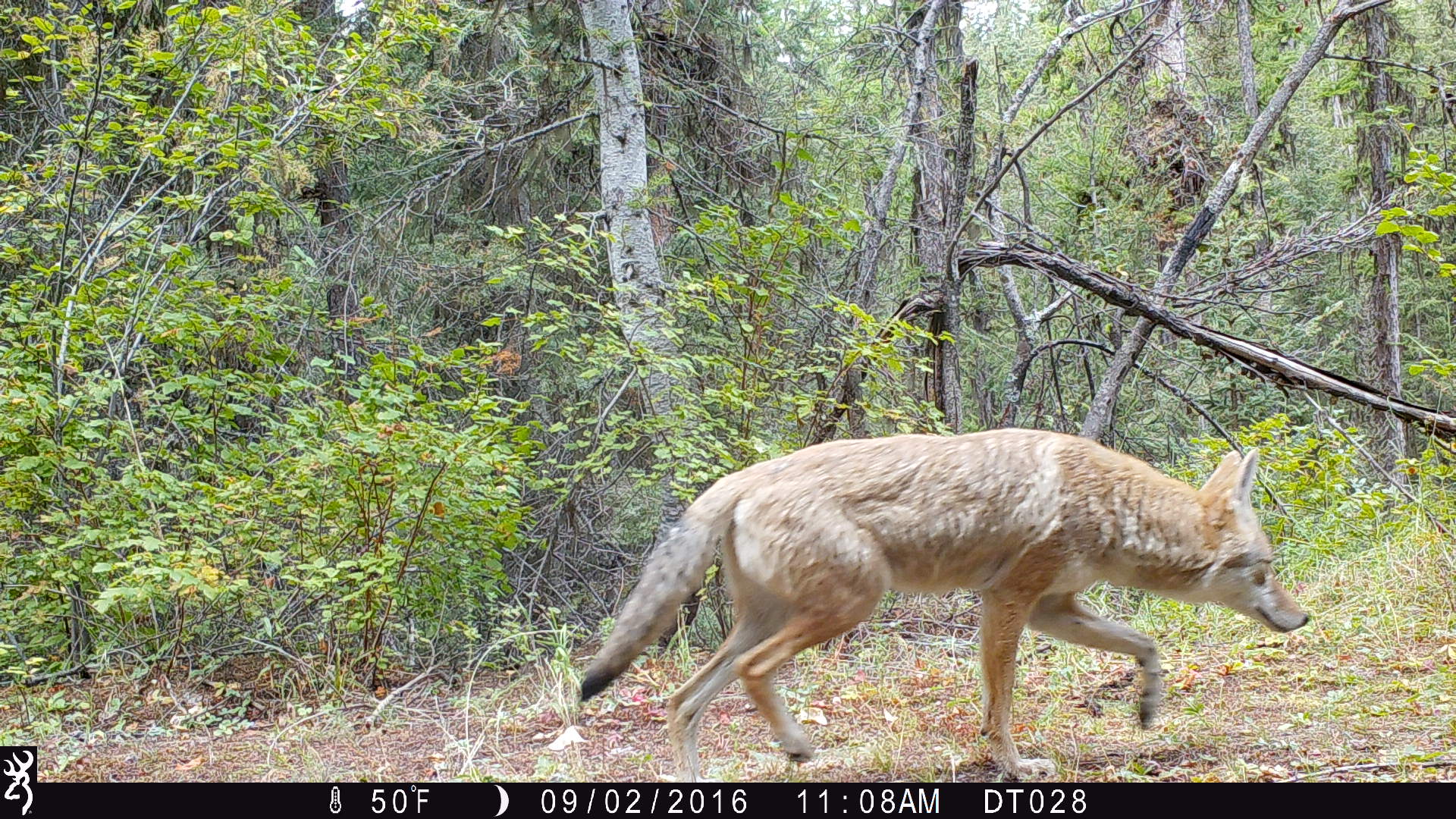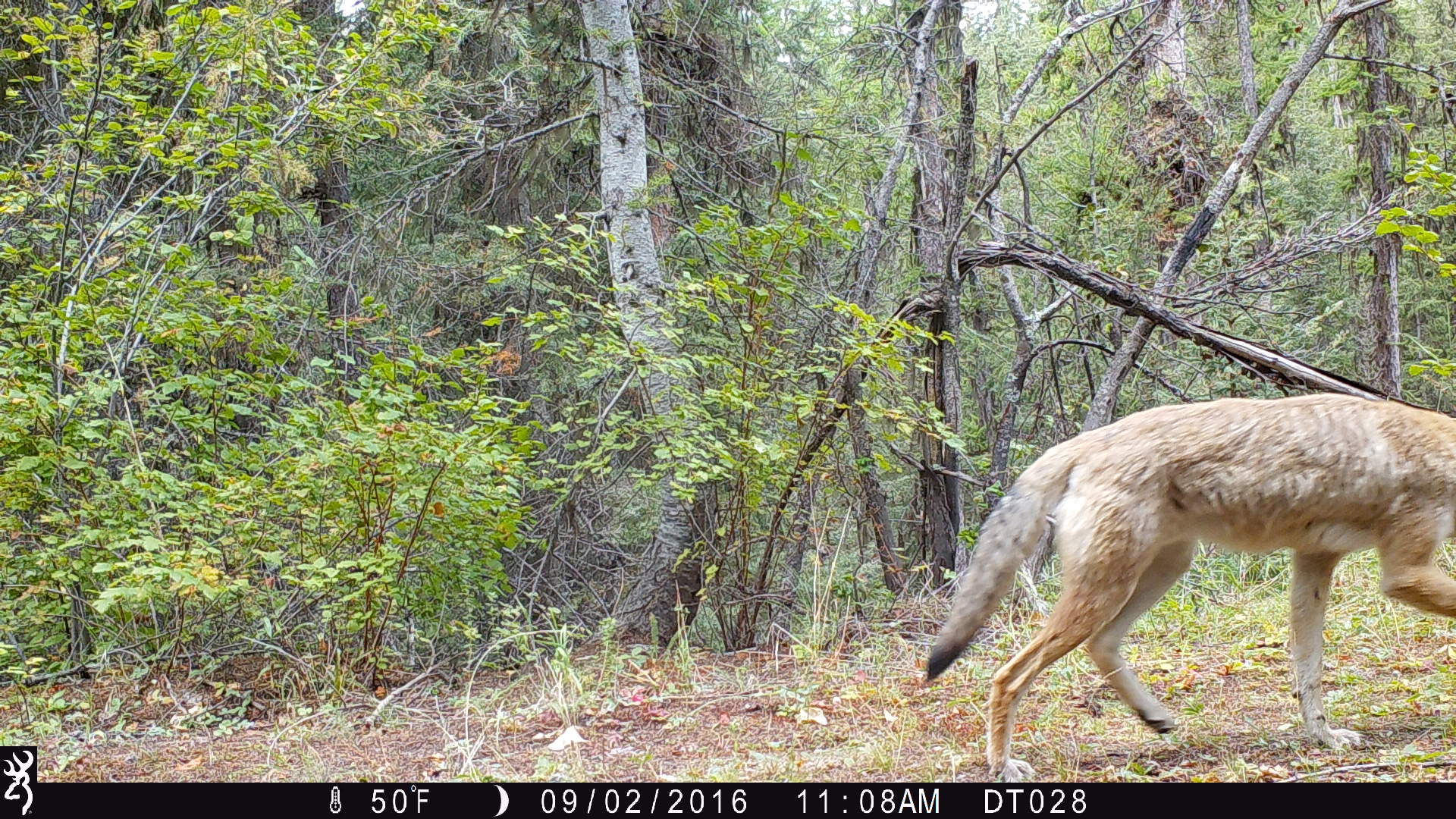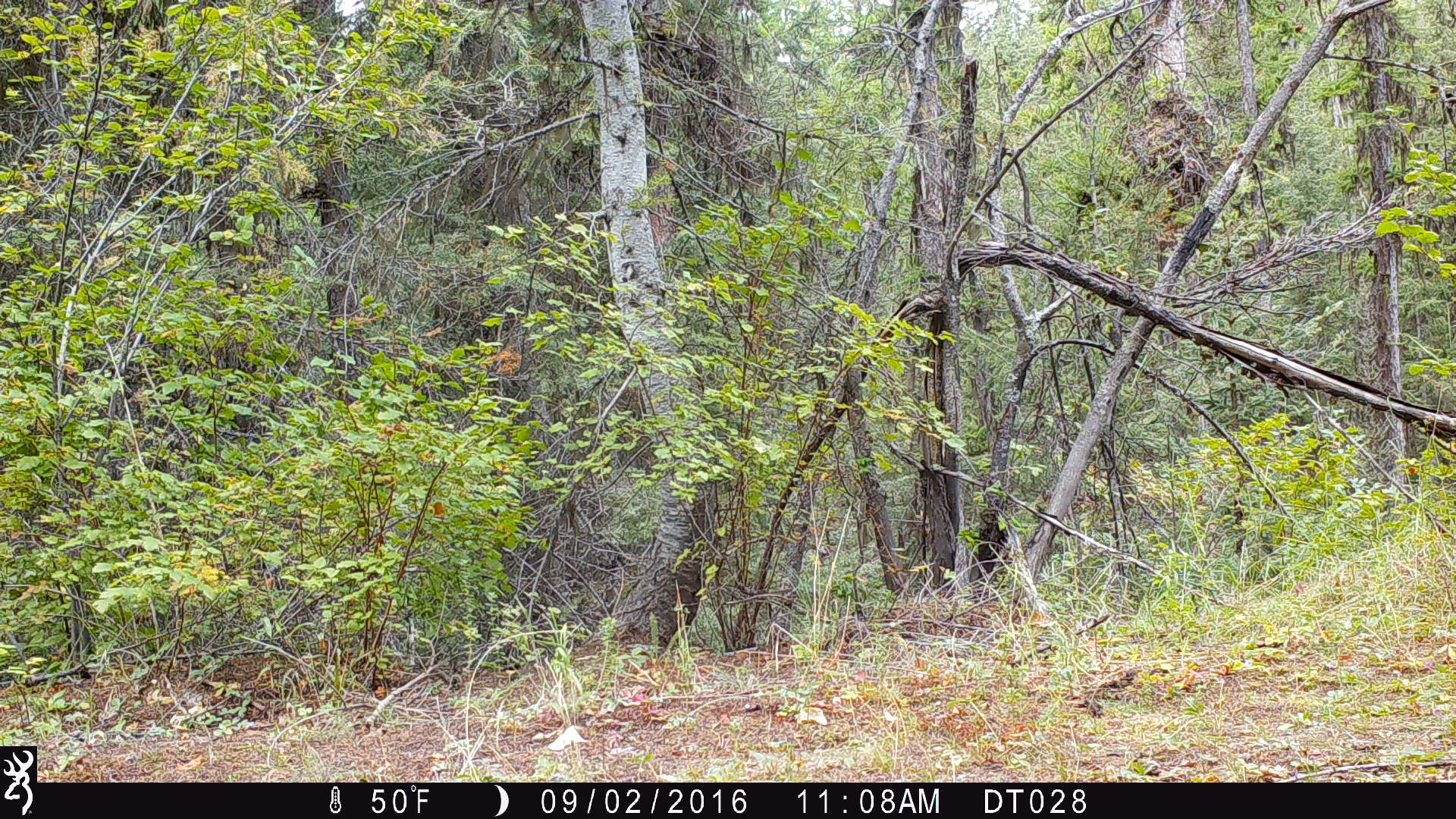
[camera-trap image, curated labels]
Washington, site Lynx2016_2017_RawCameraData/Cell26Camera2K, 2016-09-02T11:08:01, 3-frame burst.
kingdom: Animalia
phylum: Chordata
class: Mammalia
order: Carnivora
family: Canidae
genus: Canis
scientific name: Canis latrans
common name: coyote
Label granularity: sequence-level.